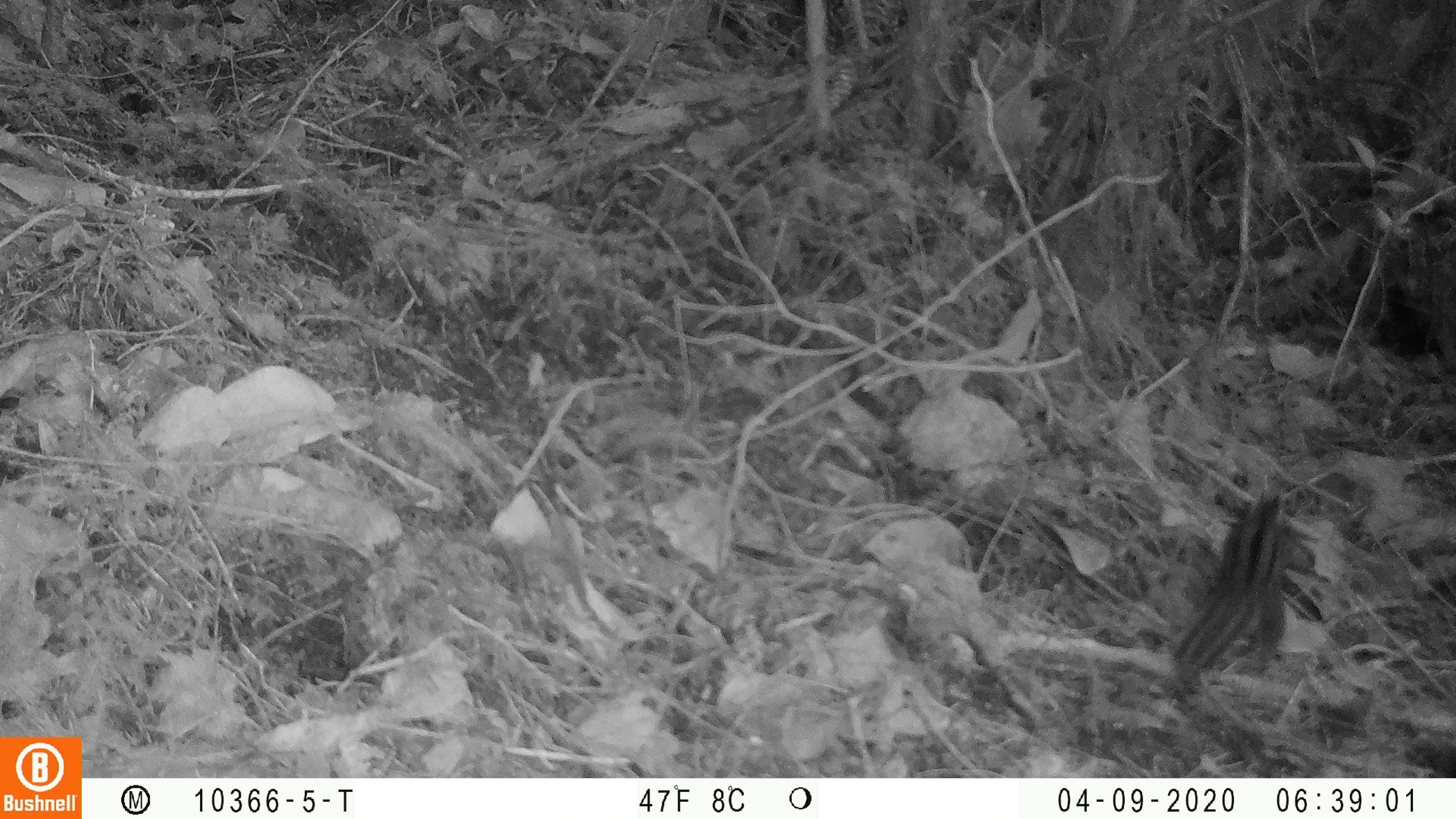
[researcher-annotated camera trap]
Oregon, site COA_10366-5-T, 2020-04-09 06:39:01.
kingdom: Animalia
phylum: Chordata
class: Mammalia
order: Rodentia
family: Sciuridae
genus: Neotamias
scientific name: Neotamias townsendii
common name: townsend's chipmunk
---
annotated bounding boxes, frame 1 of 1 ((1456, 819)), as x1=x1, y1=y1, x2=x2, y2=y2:
townsend's chipmunk: x1=1160, y1=469, x2=1304, y2=702